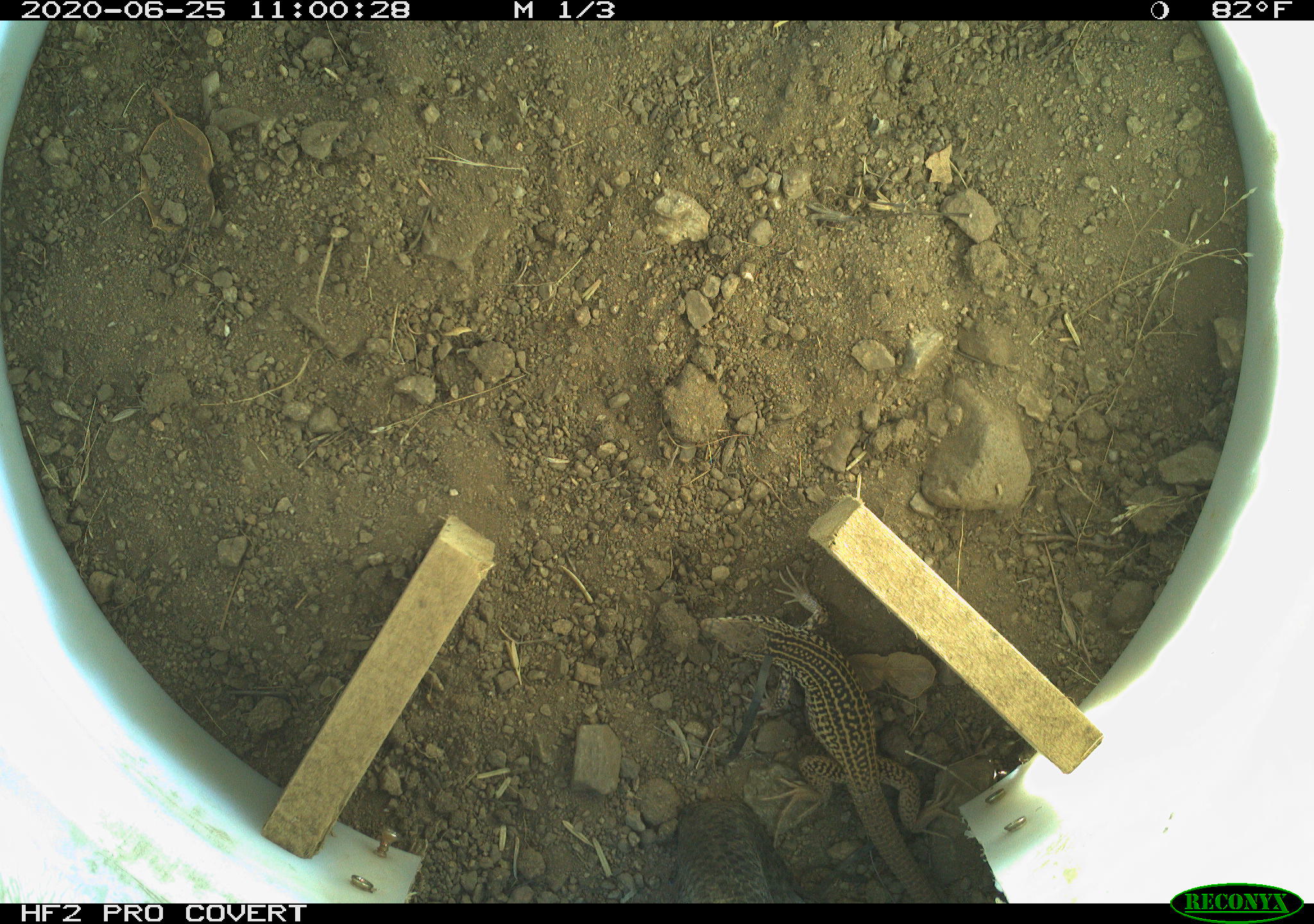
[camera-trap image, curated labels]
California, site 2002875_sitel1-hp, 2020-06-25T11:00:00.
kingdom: Animalia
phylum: Chordata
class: Reptilia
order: Squamata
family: Teiidae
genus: Aspidoscelis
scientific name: Aspidoscelis tigris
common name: western whiptail